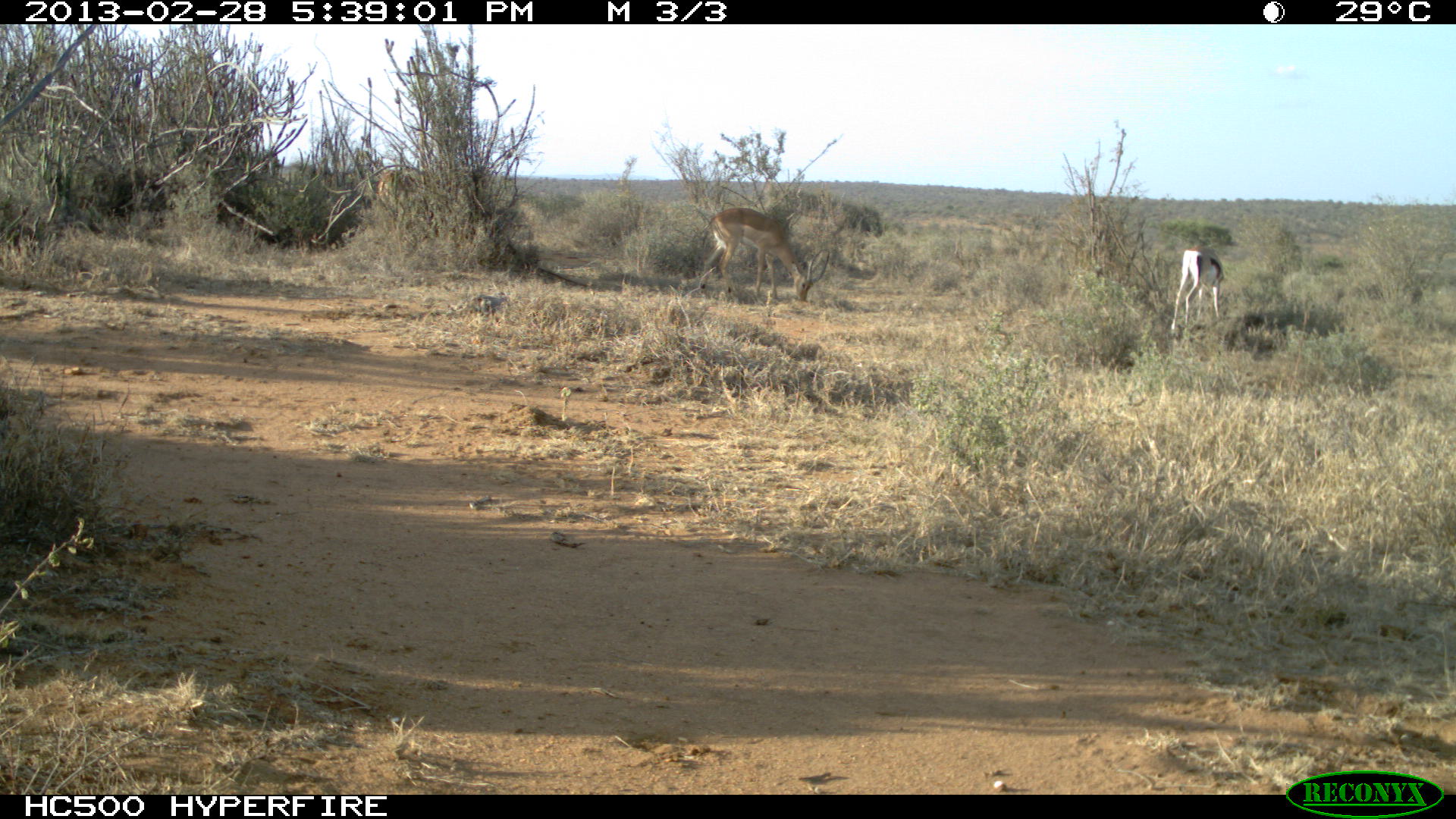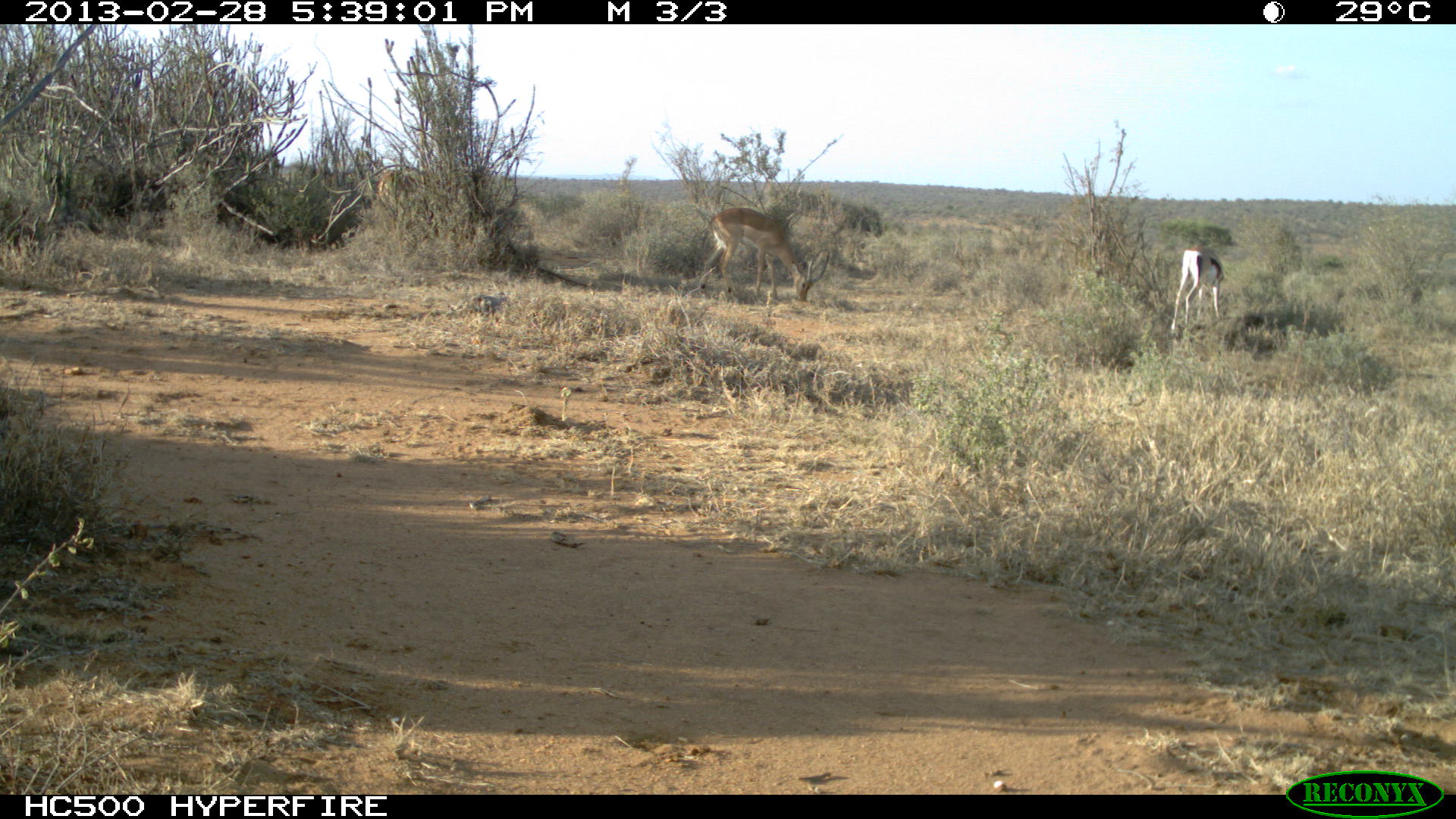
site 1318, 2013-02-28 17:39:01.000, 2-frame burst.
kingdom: Animalia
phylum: Chordata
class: Mammalia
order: Artiodactyla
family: Bovidae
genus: Nanger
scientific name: Nanger granti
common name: grant's gazelle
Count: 1.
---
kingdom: Animalia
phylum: Chordata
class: Mammalia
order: Artiodactyla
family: Bovidae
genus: Aepyceros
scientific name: Aepyceros melampus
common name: impala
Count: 2.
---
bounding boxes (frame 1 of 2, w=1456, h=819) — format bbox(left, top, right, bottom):
nanger granti: bbox(700, 208, 831, 304); bbox(1170, 246, 1225, 331)